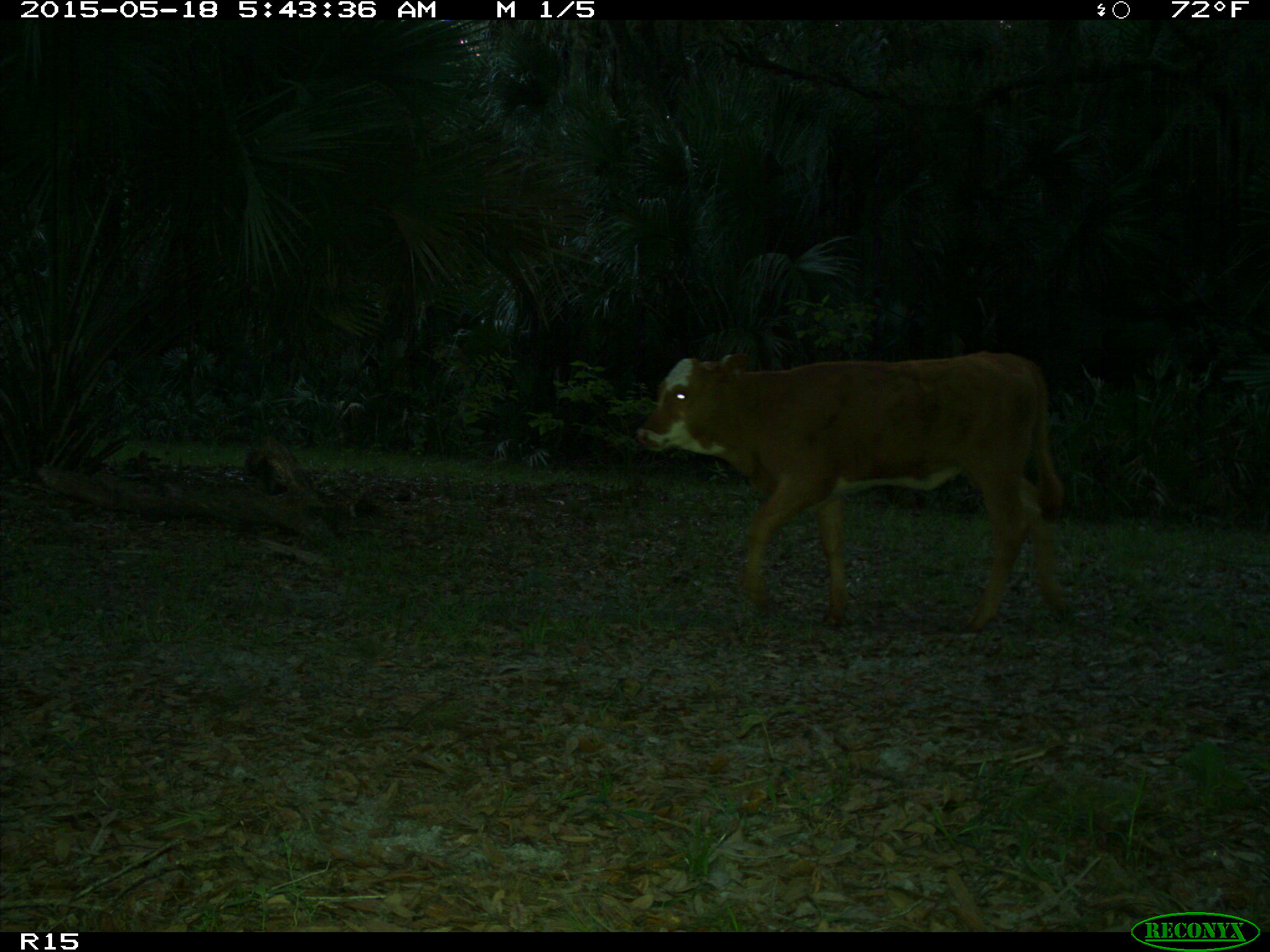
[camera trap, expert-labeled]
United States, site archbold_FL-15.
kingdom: Animalia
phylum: Chordata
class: Mammalia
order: Artiodactyla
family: Bovidae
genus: Bos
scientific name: Bos taurus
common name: domestic cow